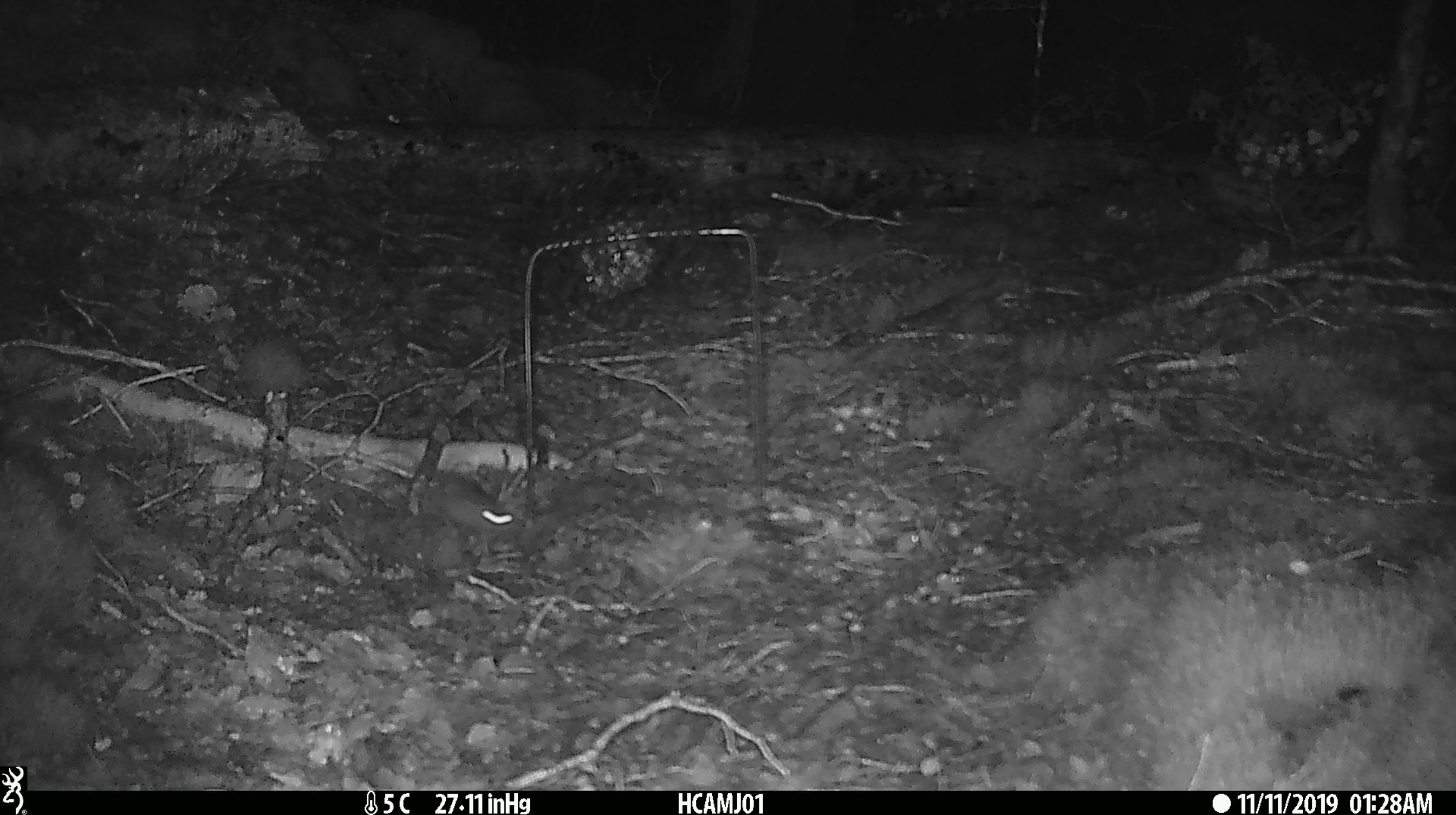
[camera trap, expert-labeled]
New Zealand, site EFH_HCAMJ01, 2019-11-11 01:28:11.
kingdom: Animalia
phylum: Chordata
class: Mammalia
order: Rodentia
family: Muridae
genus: Mus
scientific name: Mus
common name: mouse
Mouse (Mus).